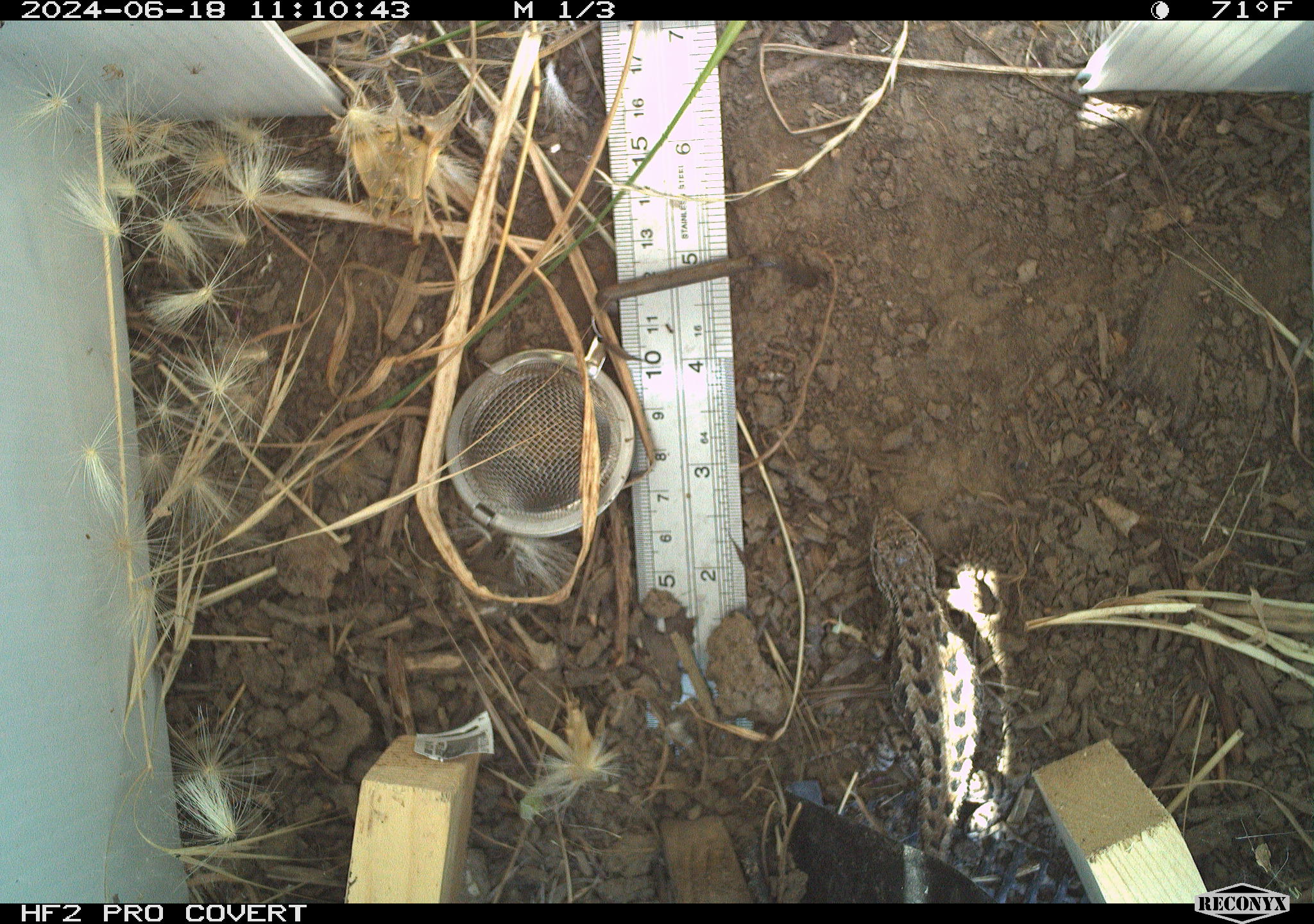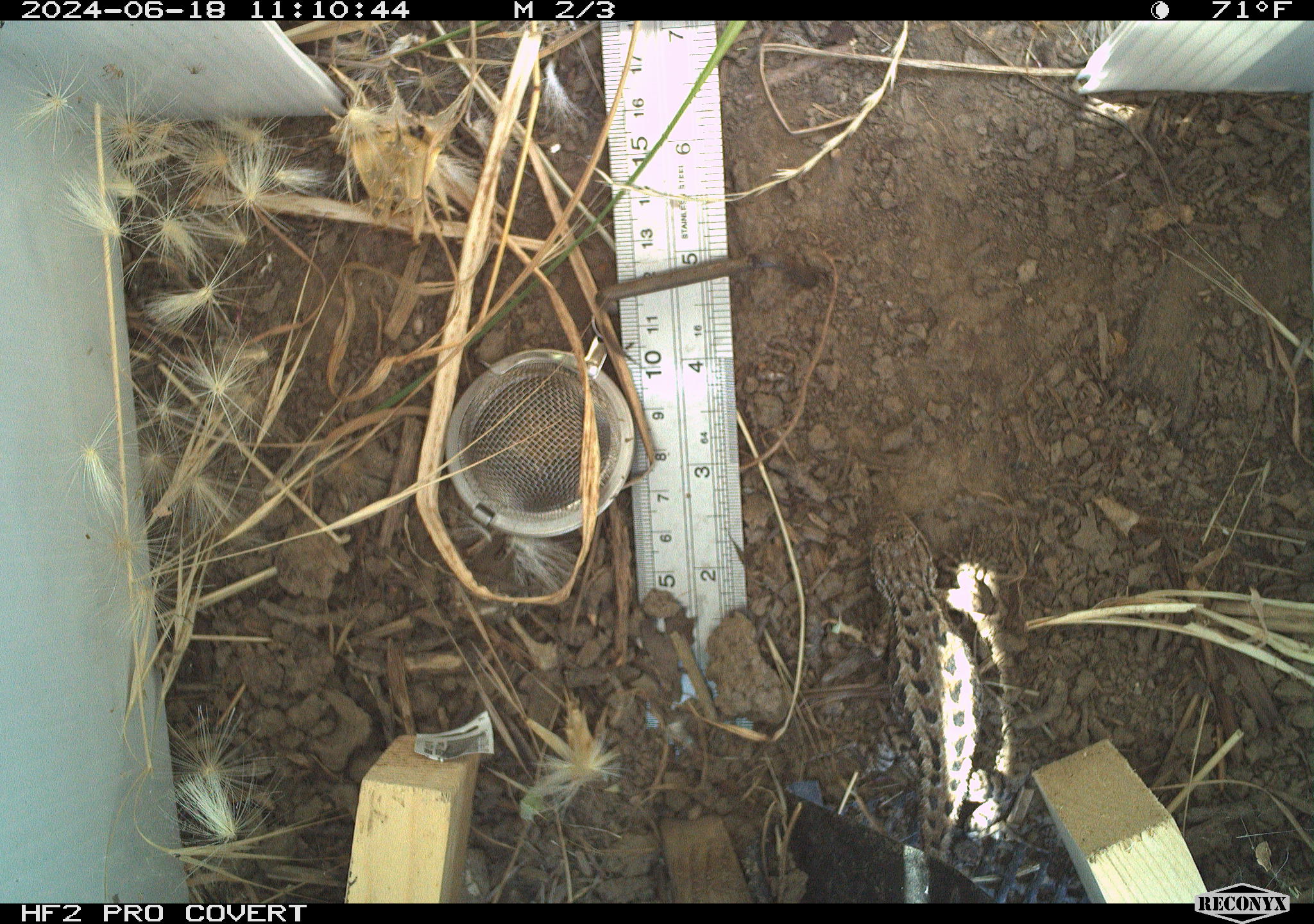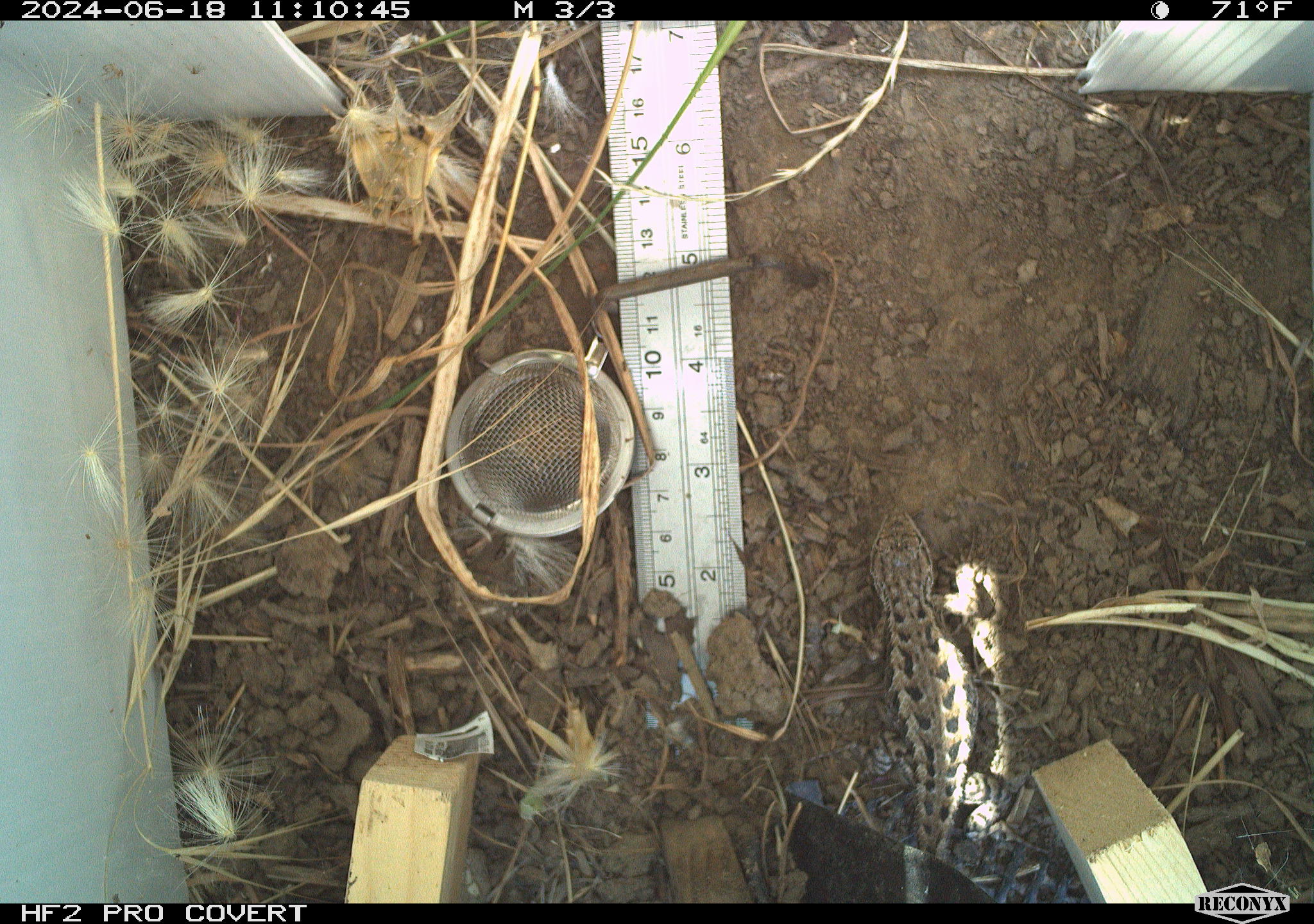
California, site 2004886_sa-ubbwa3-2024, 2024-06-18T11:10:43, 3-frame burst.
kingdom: Animalia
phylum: Chordata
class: Reptilia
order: Squamata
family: Phrynosomatidae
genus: Sceloporus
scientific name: Sceloporus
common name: spiny lizards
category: sceloporus species